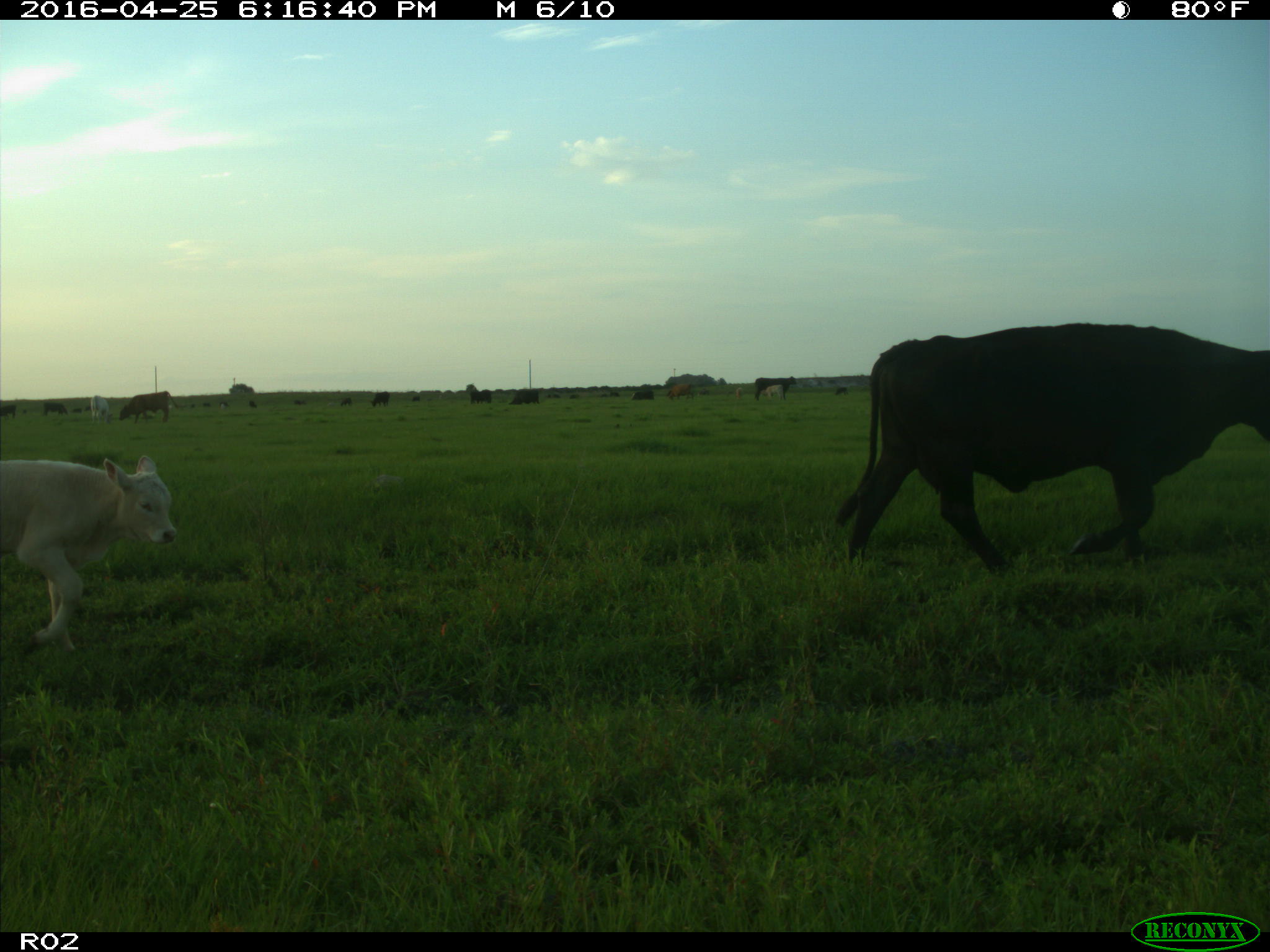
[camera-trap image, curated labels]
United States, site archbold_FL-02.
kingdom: Animalia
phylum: Chordata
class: Mammalia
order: Artiodactyla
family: Bovidae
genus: Bos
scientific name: Bos taurus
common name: domestic cow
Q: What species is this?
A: Bos taurus (domestic cow).